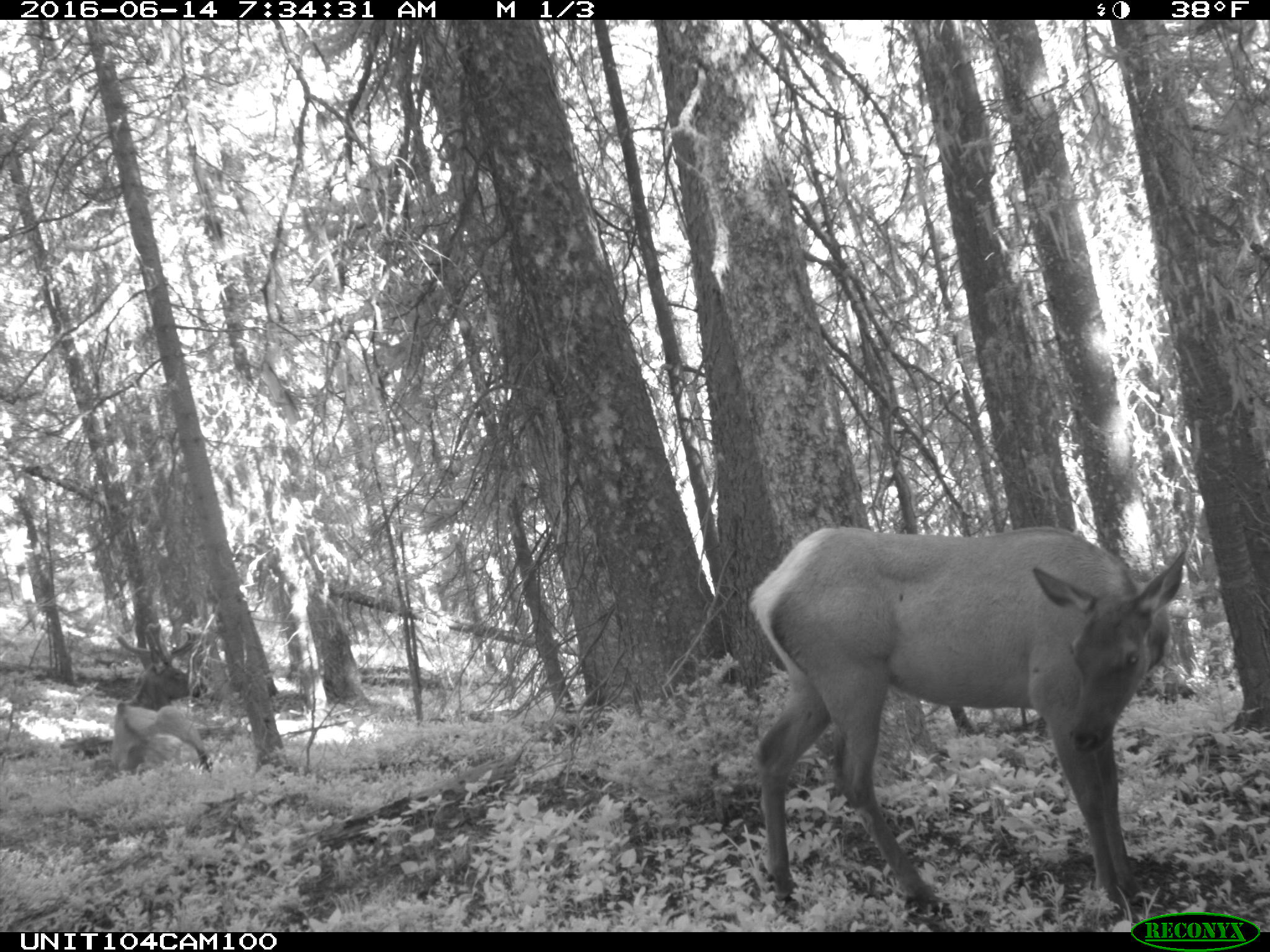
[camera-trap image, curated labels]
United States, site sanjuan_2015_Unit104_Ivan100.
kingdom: Animalia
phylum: Chordata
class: Mammalia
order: Artiodactyla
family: Cervidae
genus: Cervus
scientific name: Cervus elaphus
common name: red deer